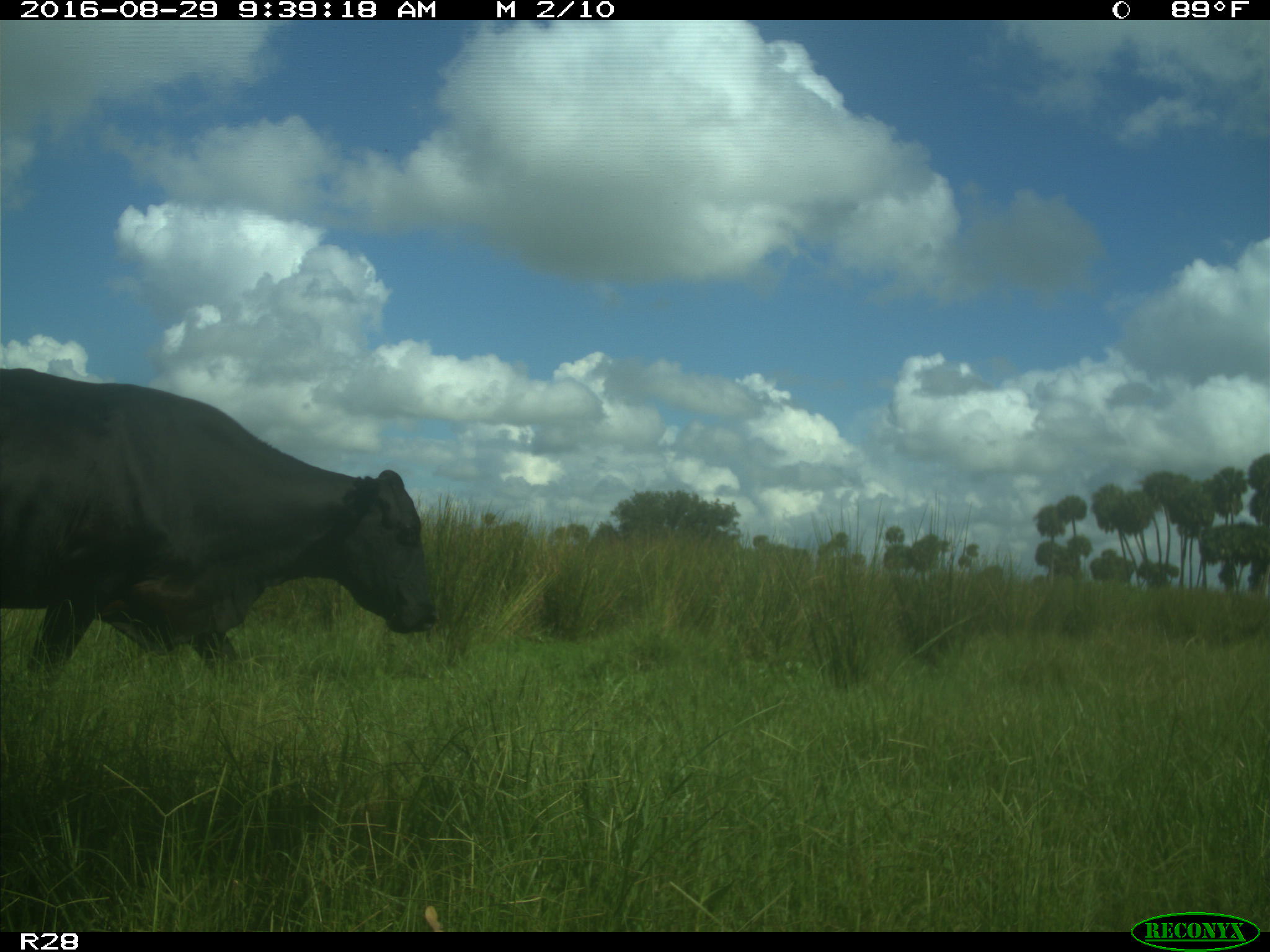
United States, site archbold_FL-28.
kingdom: Animalia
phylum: Chordata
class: Mammalia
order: Artiodactyla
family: Bovidae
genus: Bos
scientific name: Bos taurus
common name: domestic cow